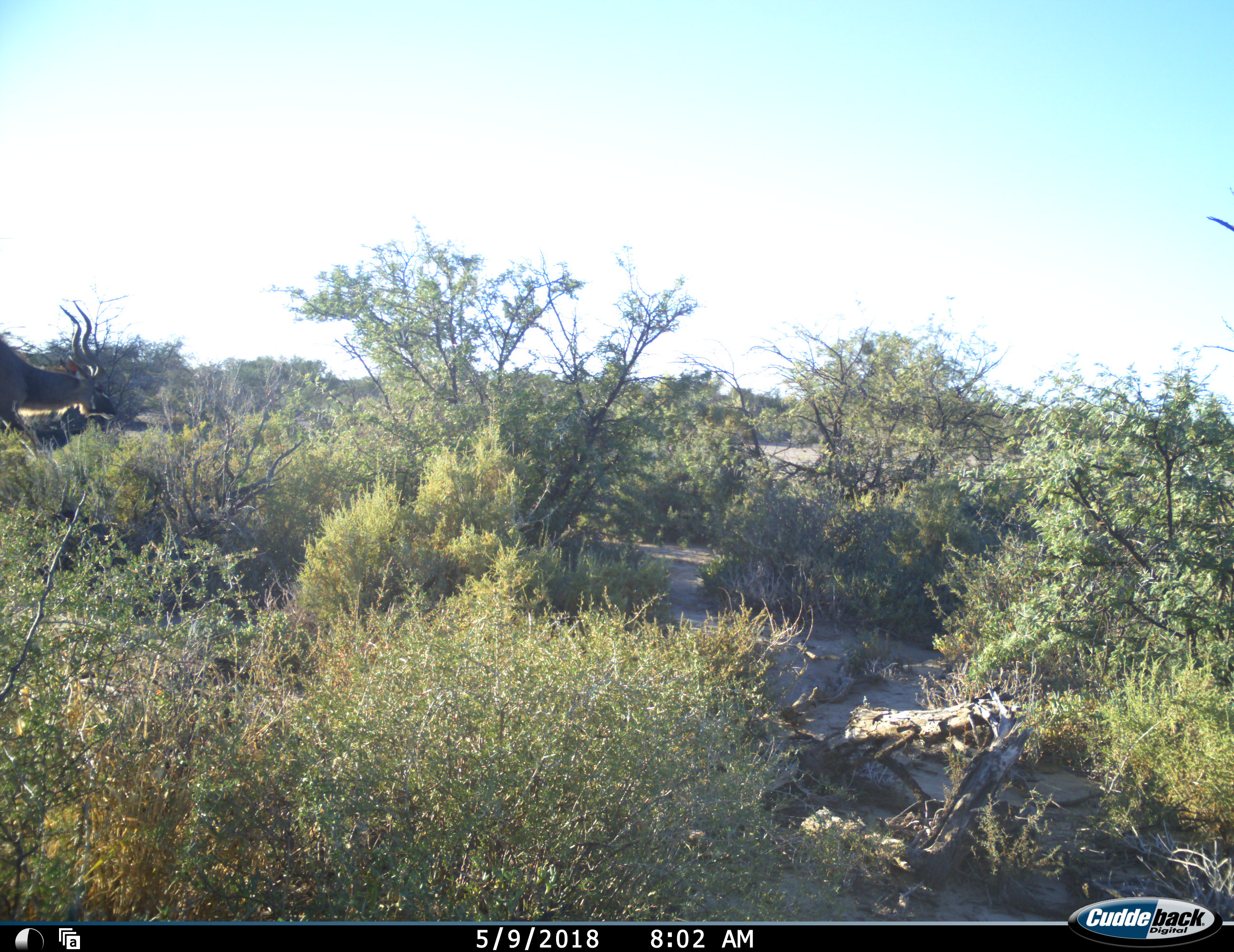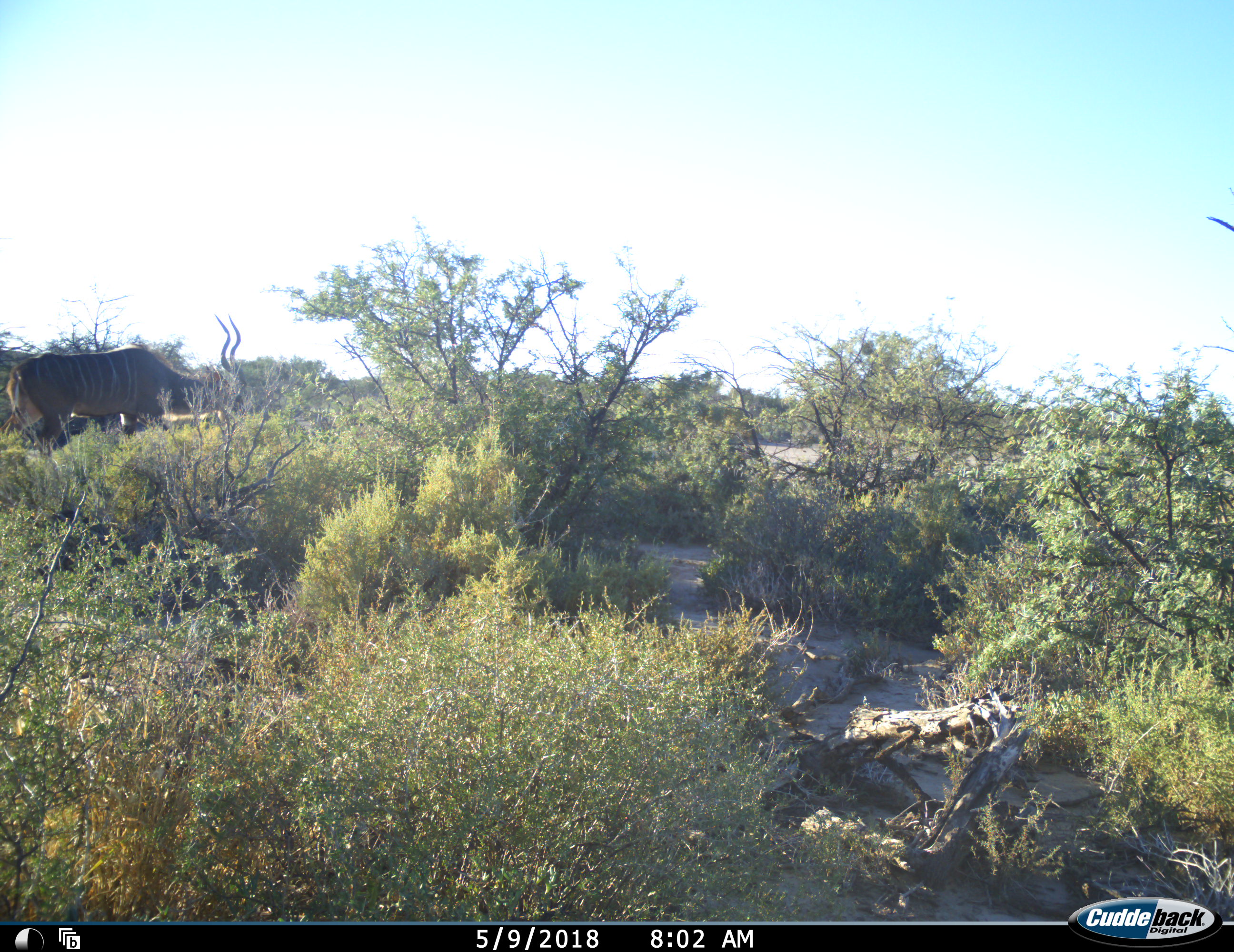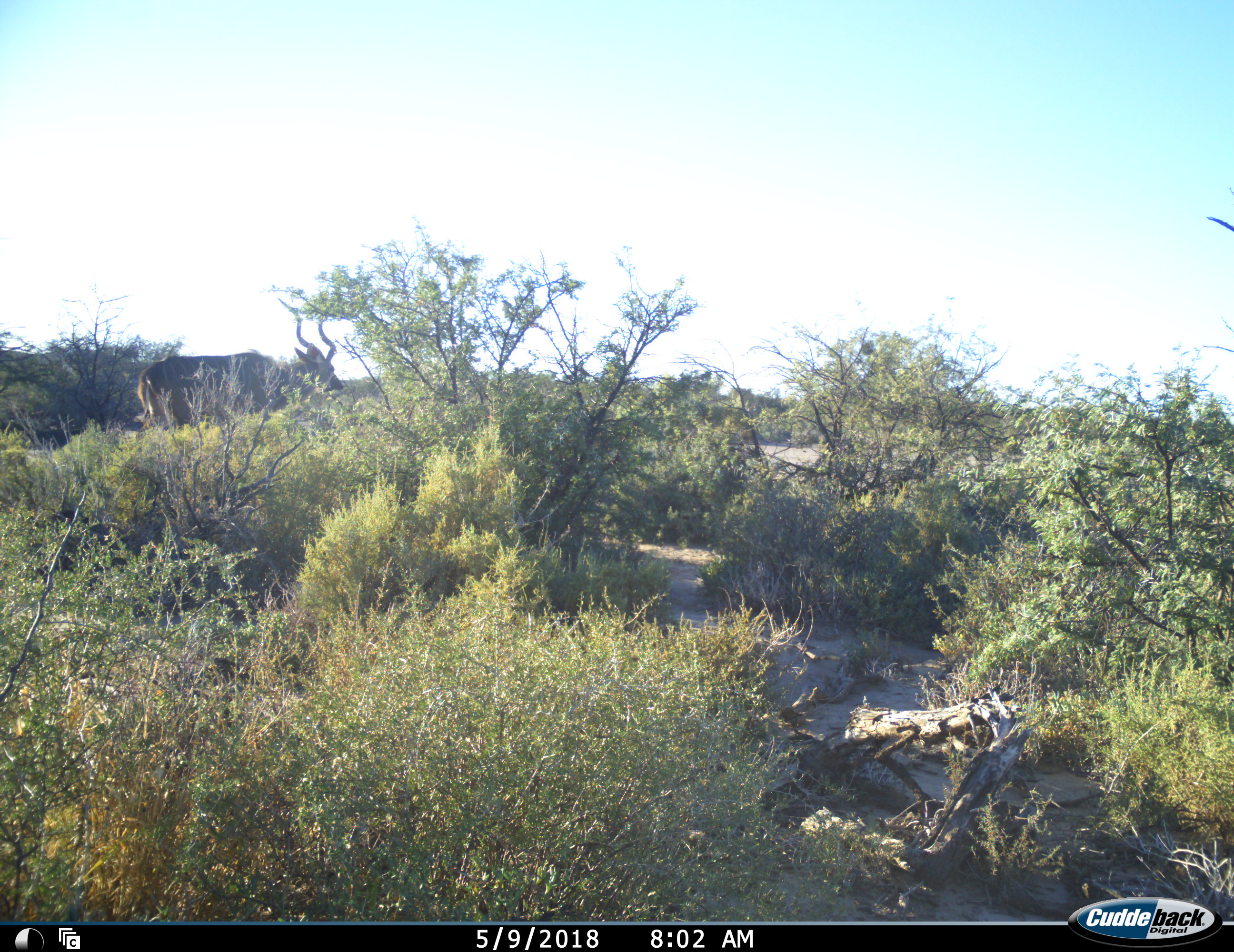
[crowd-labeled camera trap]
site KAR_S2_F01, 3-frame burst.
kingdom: Animalia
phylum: Chordata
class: Mammalia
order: Artiodactyla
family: Bovidae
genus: Tragelaphus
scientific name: Tragelaphus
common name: kudu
Kudu (Tragelaphus), count 1. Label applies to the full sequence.